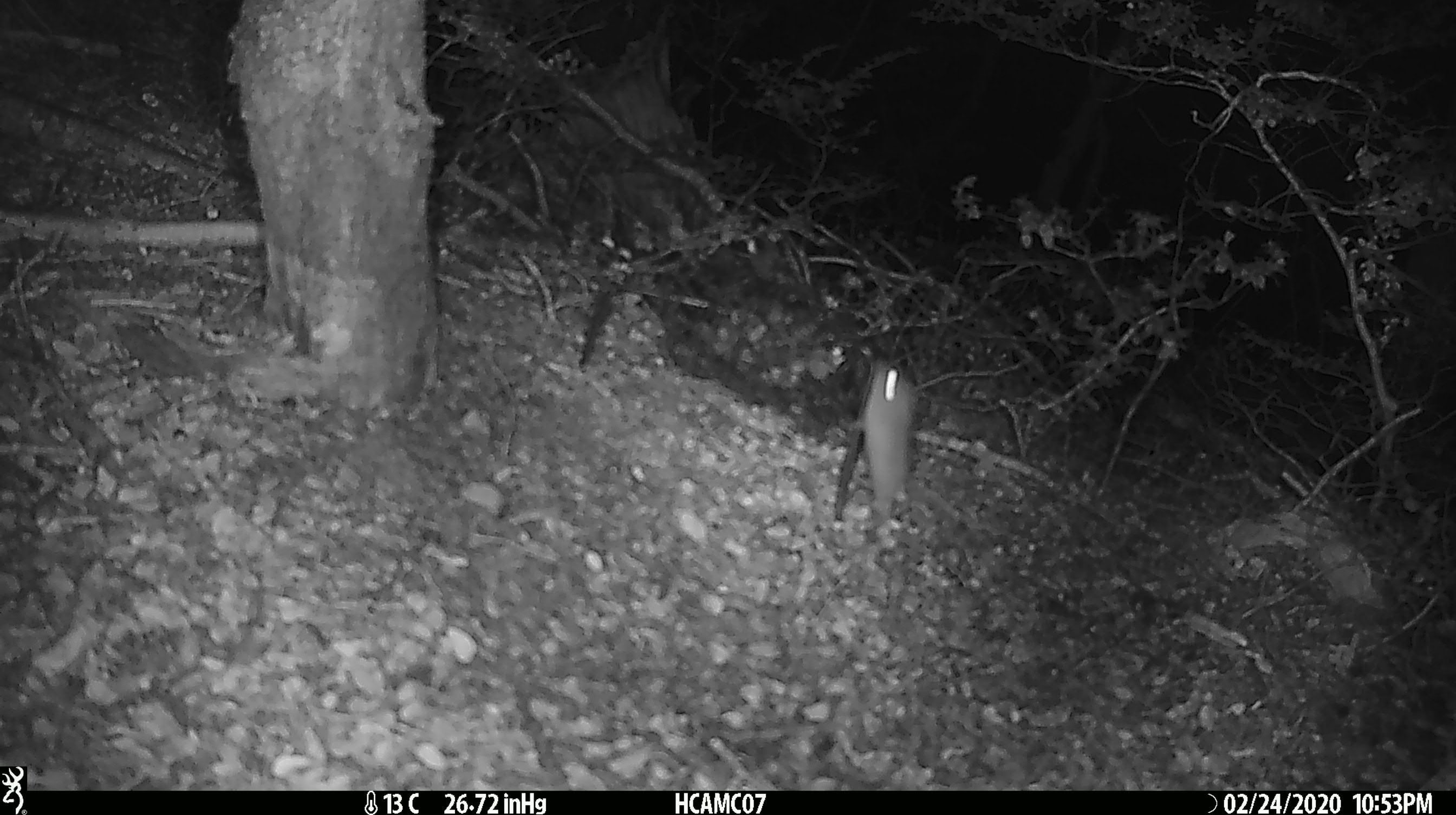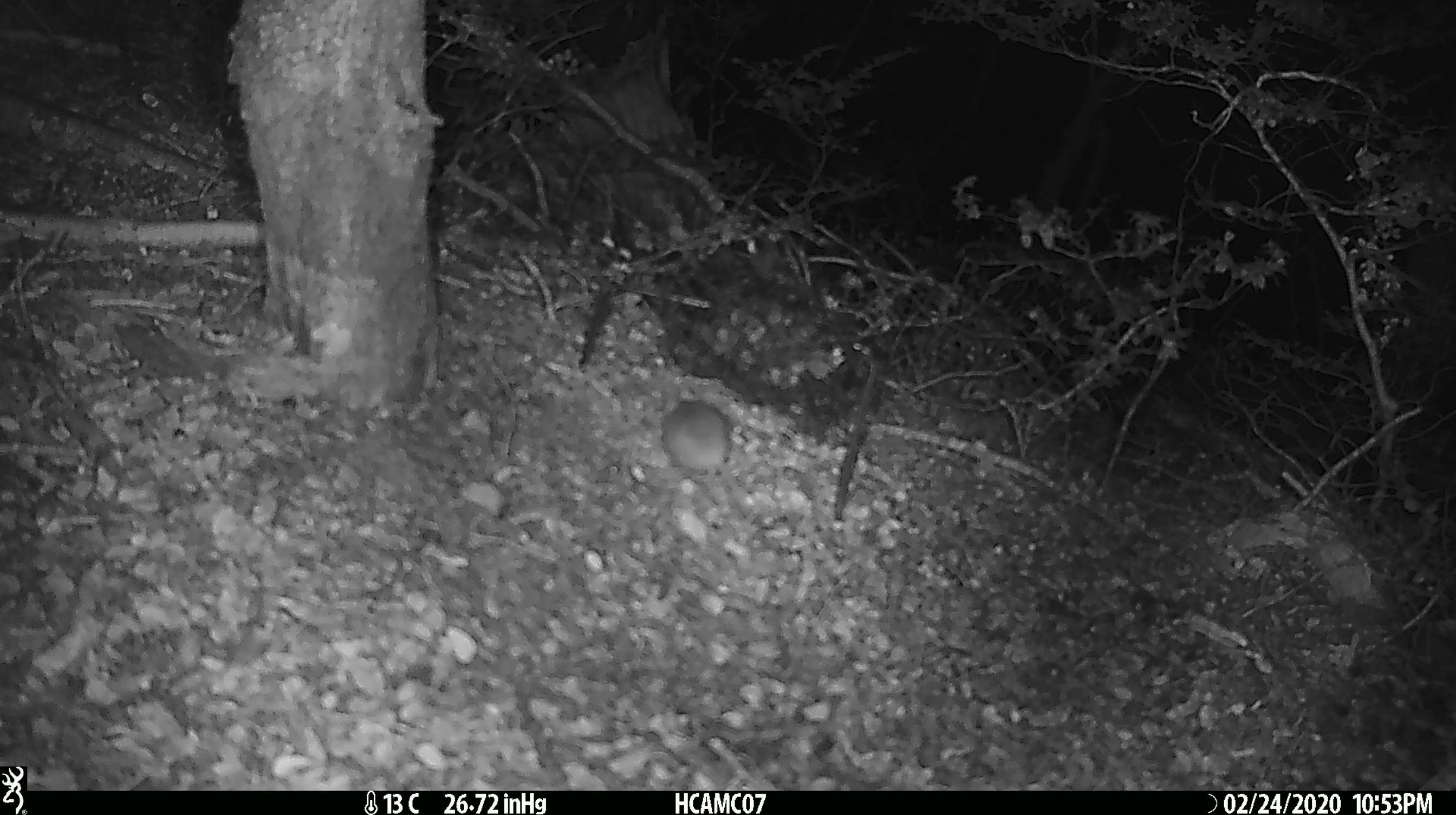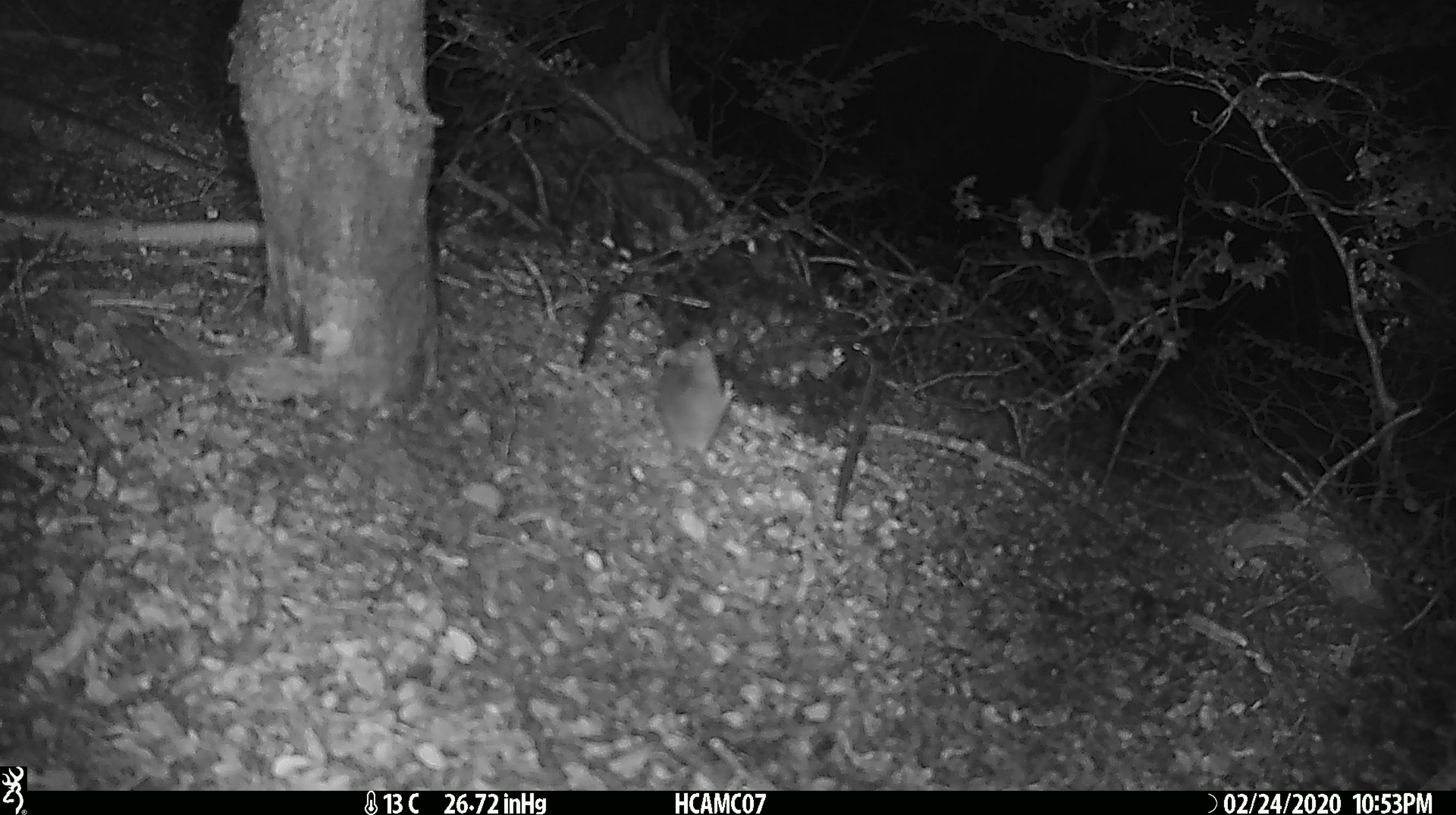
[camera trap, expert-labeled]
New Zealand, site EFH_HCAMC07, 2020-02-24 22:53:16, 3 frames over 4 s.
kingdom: Animalia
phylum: Chordata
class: Mammalia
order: Rodentia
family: Muridae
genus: Mus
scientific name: Mus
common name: mouse